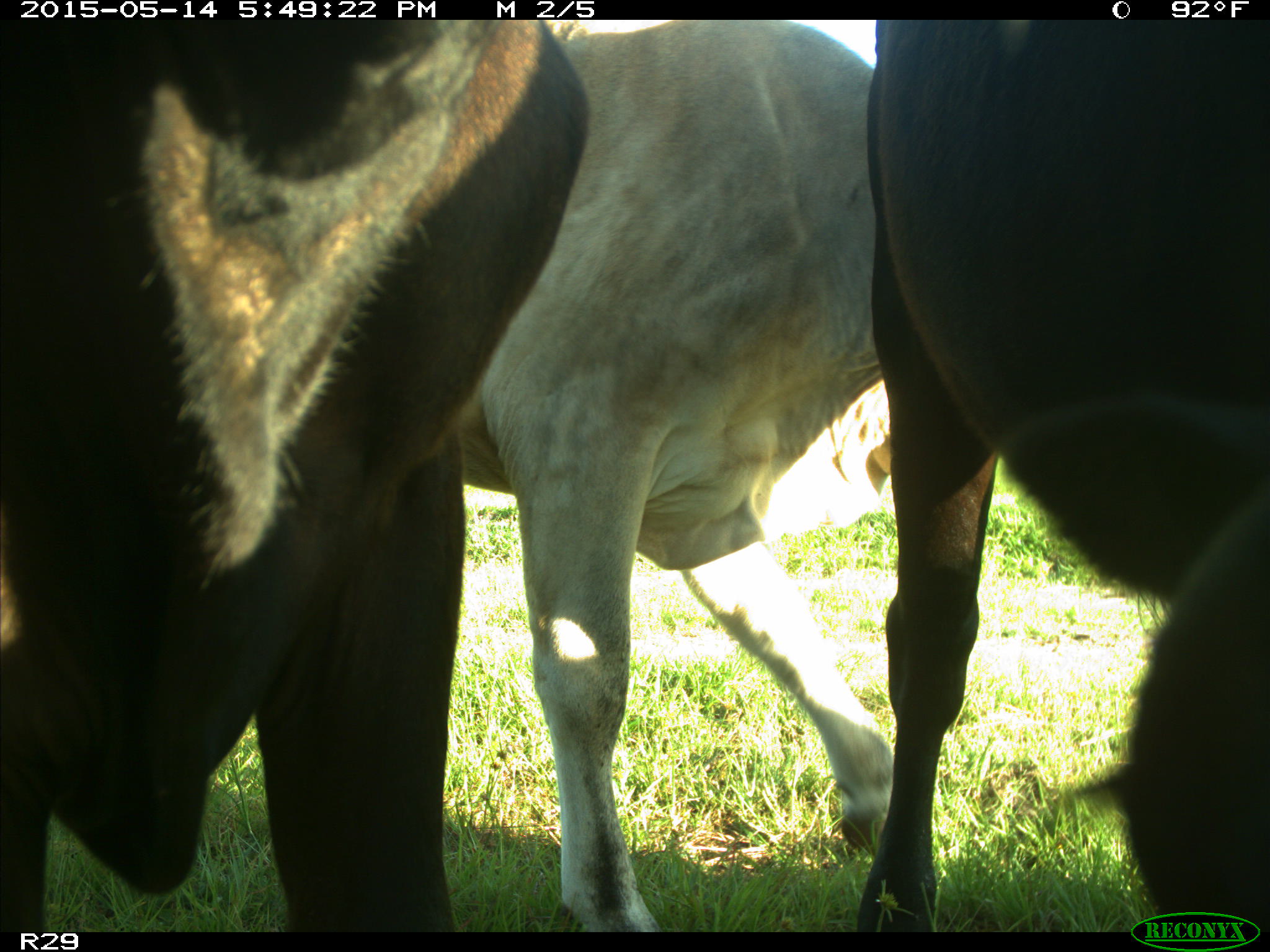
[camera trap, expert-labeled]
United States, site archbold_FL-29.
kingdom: Animalia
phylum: Chordata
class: Mammalia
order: Artiodactyla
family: Bovidae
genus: Bos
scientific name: Bos taurus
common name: domestic cow